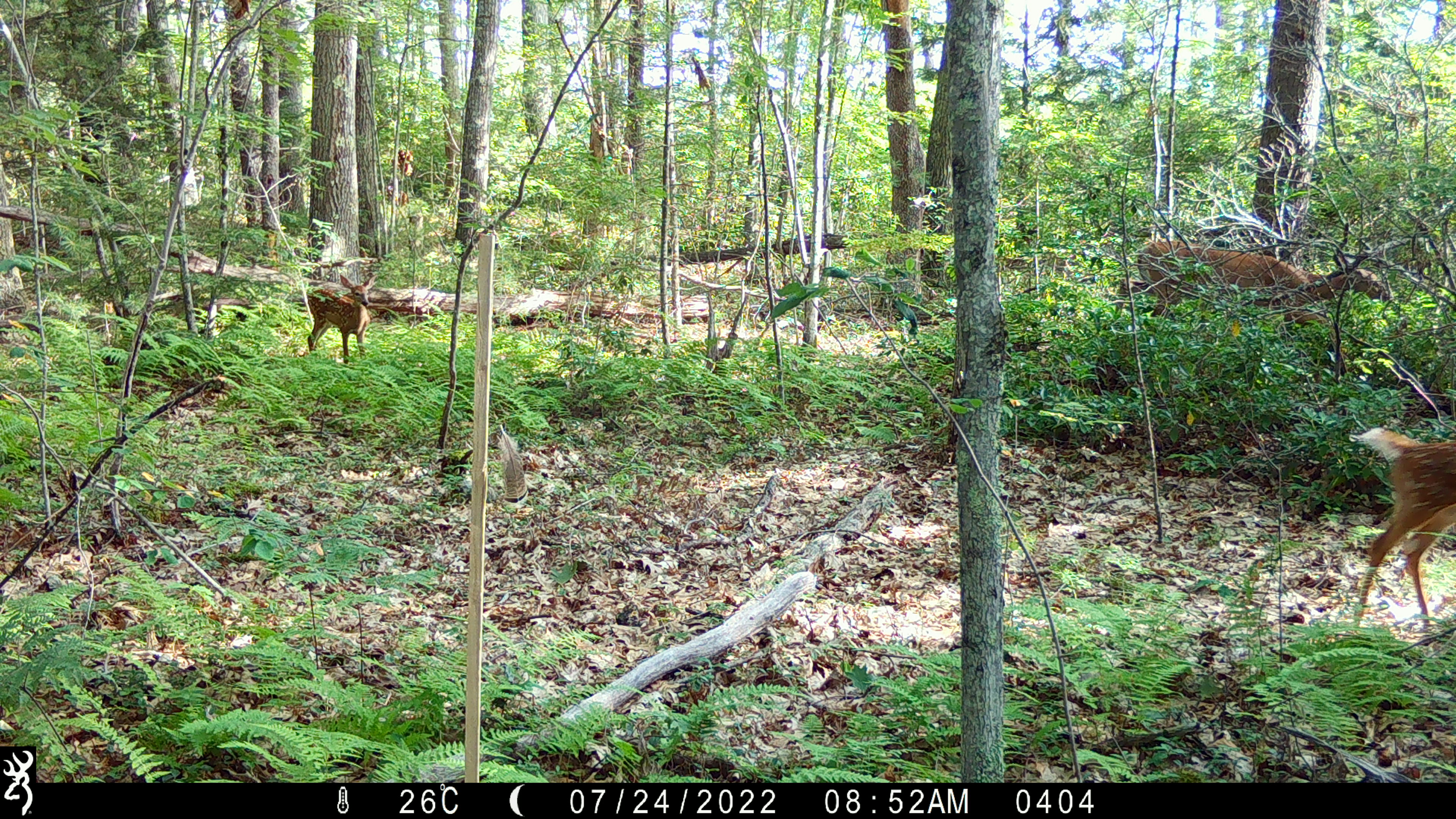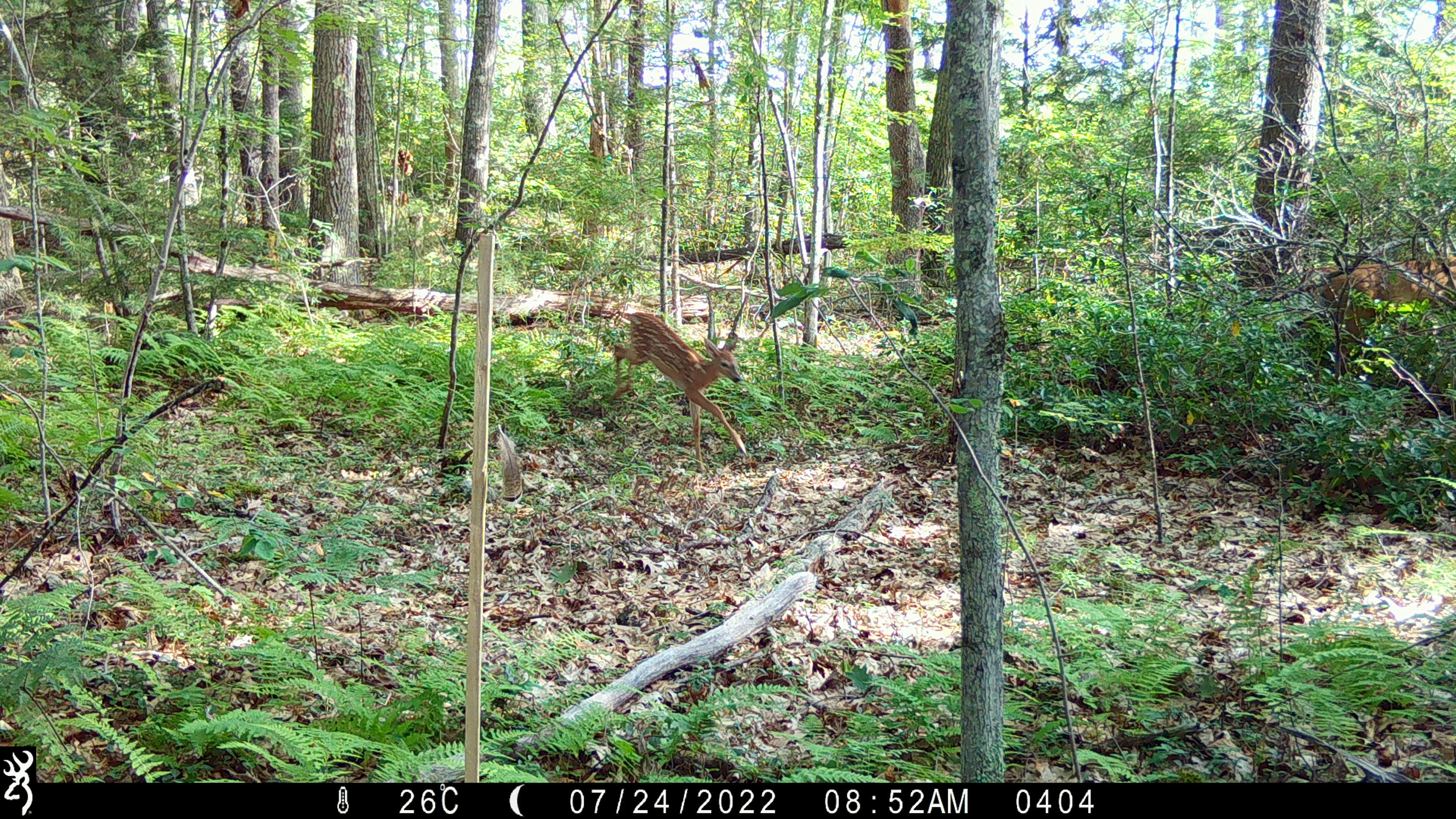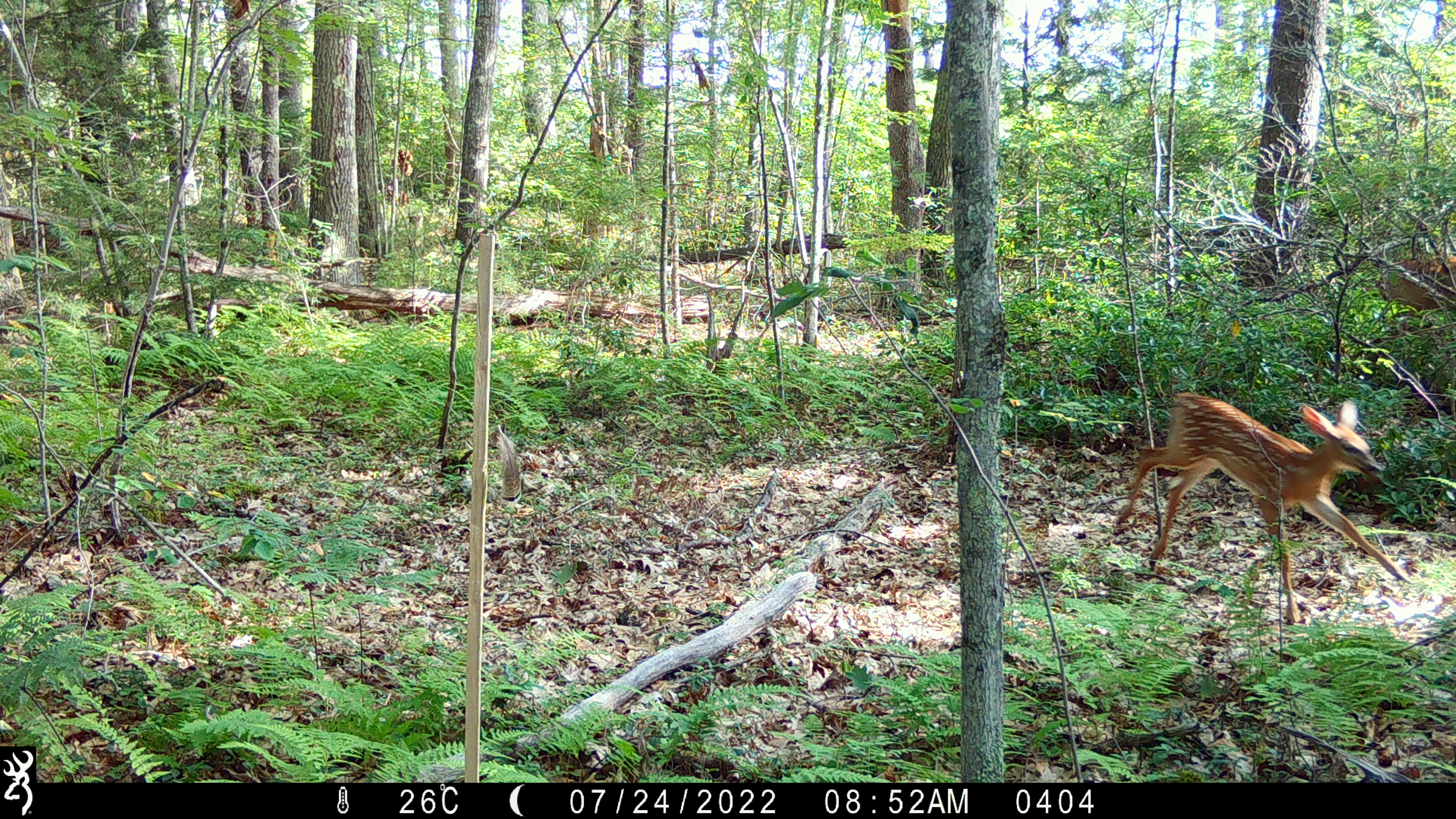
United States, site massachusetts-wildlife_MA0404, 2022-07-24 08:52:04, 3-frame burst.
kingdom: Animalia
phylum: Chordata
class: Mammalia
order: Artiodactyla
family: Cervidae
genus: Odocoileus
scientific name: Odocoileus virginianus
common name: white-tailed deer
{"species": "white-tailed deer (Odocoileus virginianus)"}